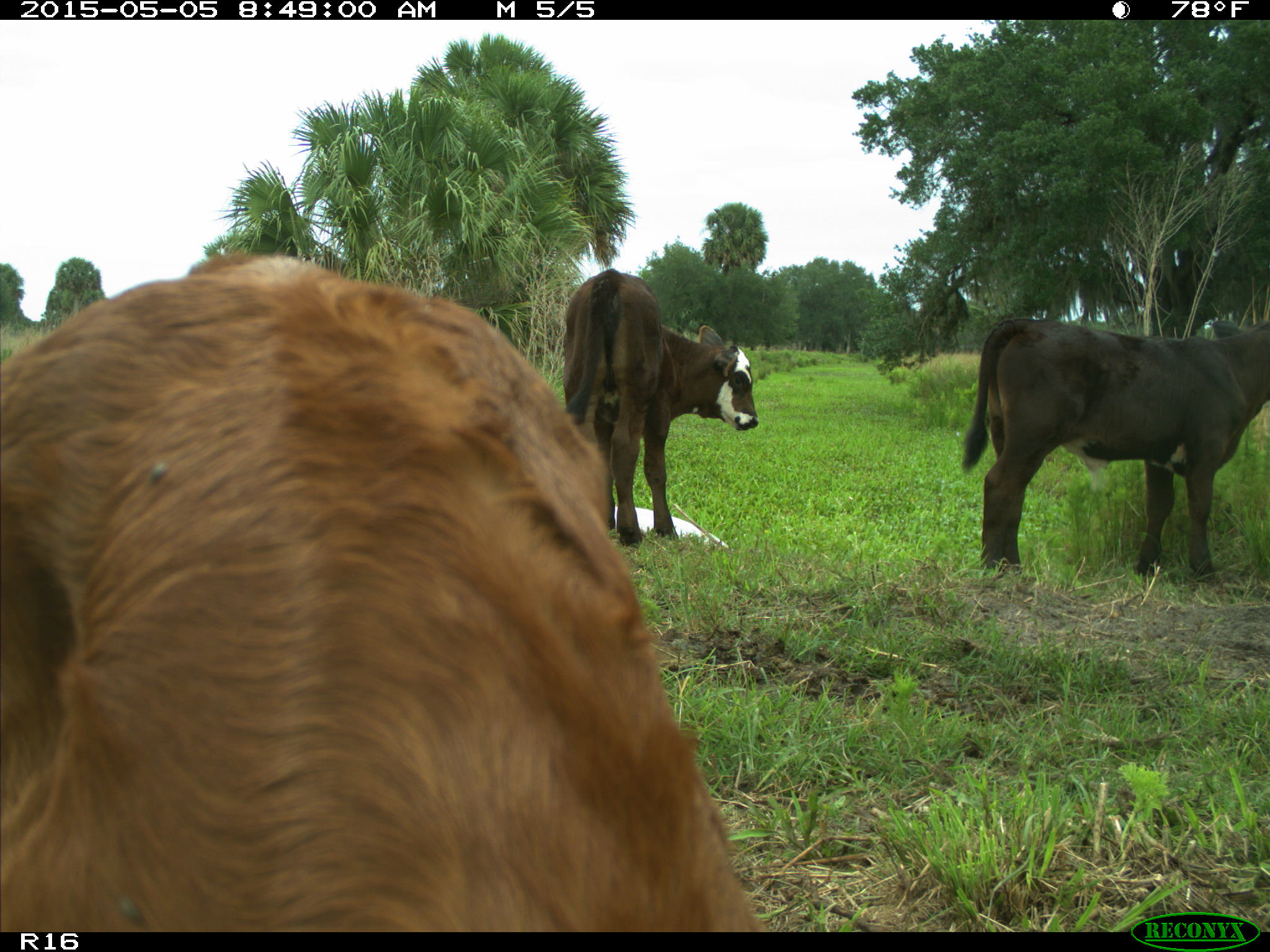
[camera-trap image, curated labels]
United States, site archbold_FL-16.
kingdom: Animalia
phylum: Chordata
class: Mammalia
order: Artiodactyla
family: Bovidae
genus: Bos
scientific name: Bos taurus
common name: domestic cow